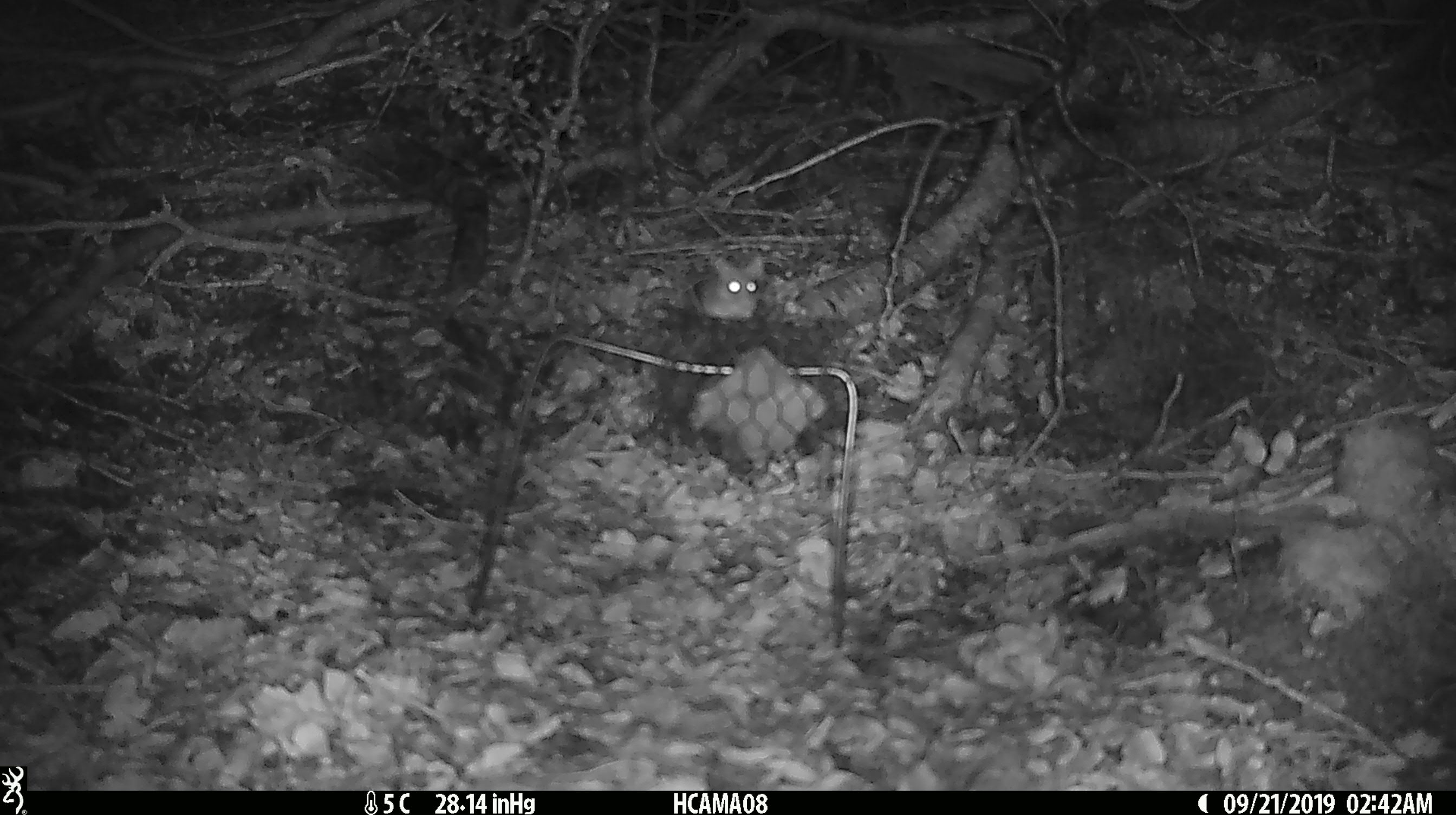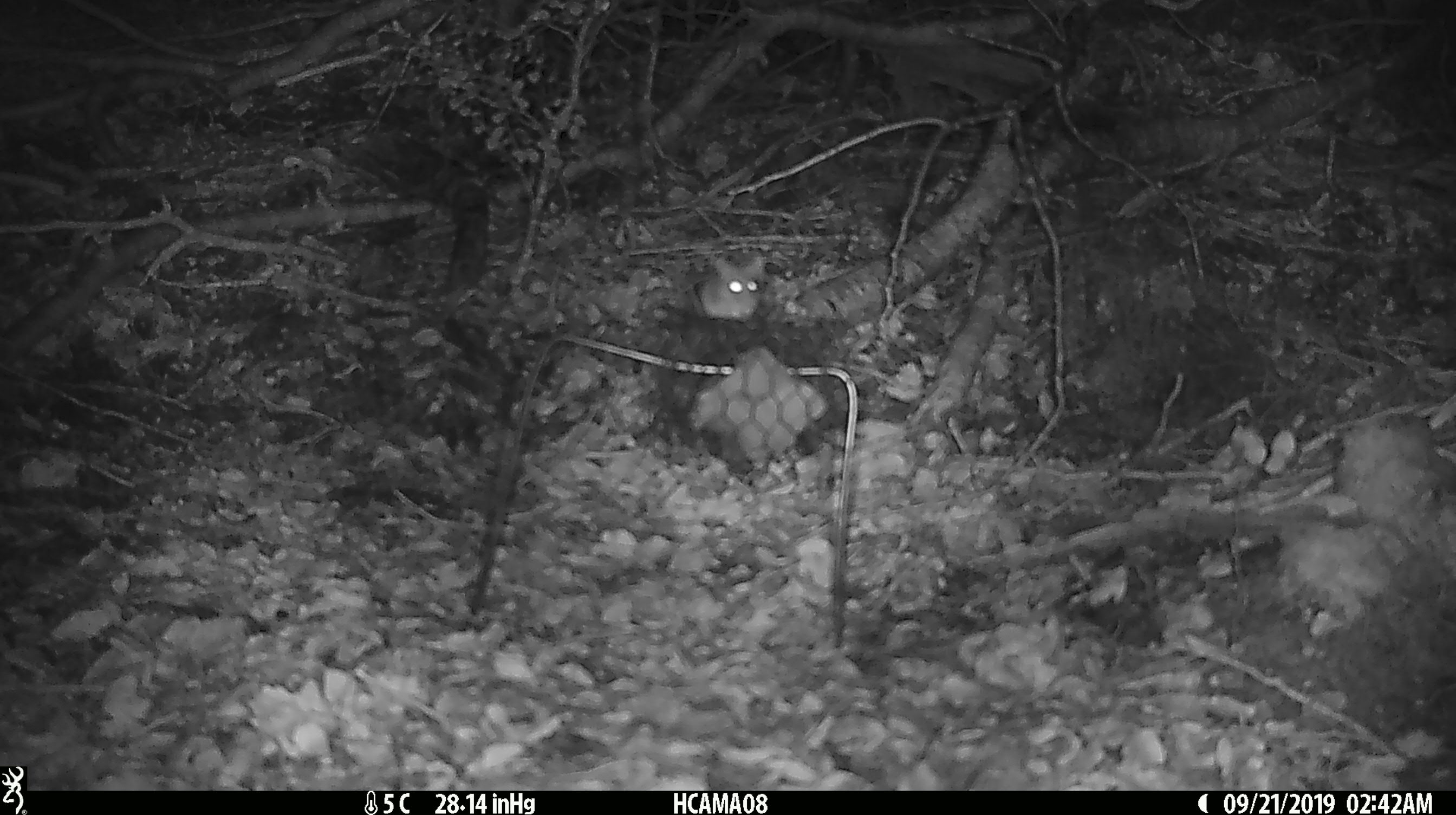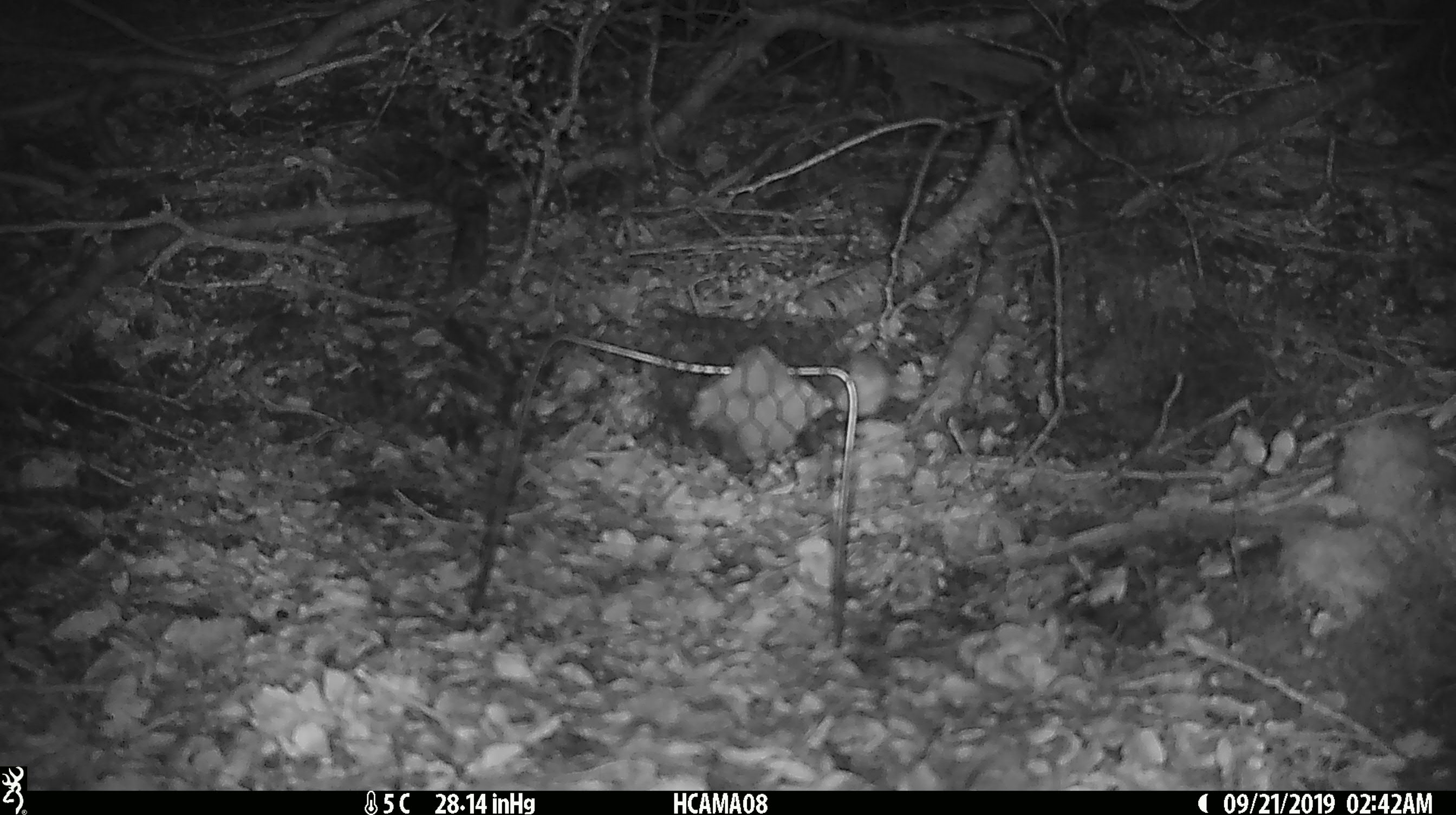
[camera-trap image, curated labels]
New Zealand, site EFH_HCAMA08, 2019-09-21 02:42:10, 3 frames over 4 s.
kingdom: Animalia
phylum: Chordata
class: Mammalia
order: Rodentia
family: Muridae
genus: Mus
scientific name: Mus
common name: mouse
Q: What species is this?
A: Mouse (Mus).